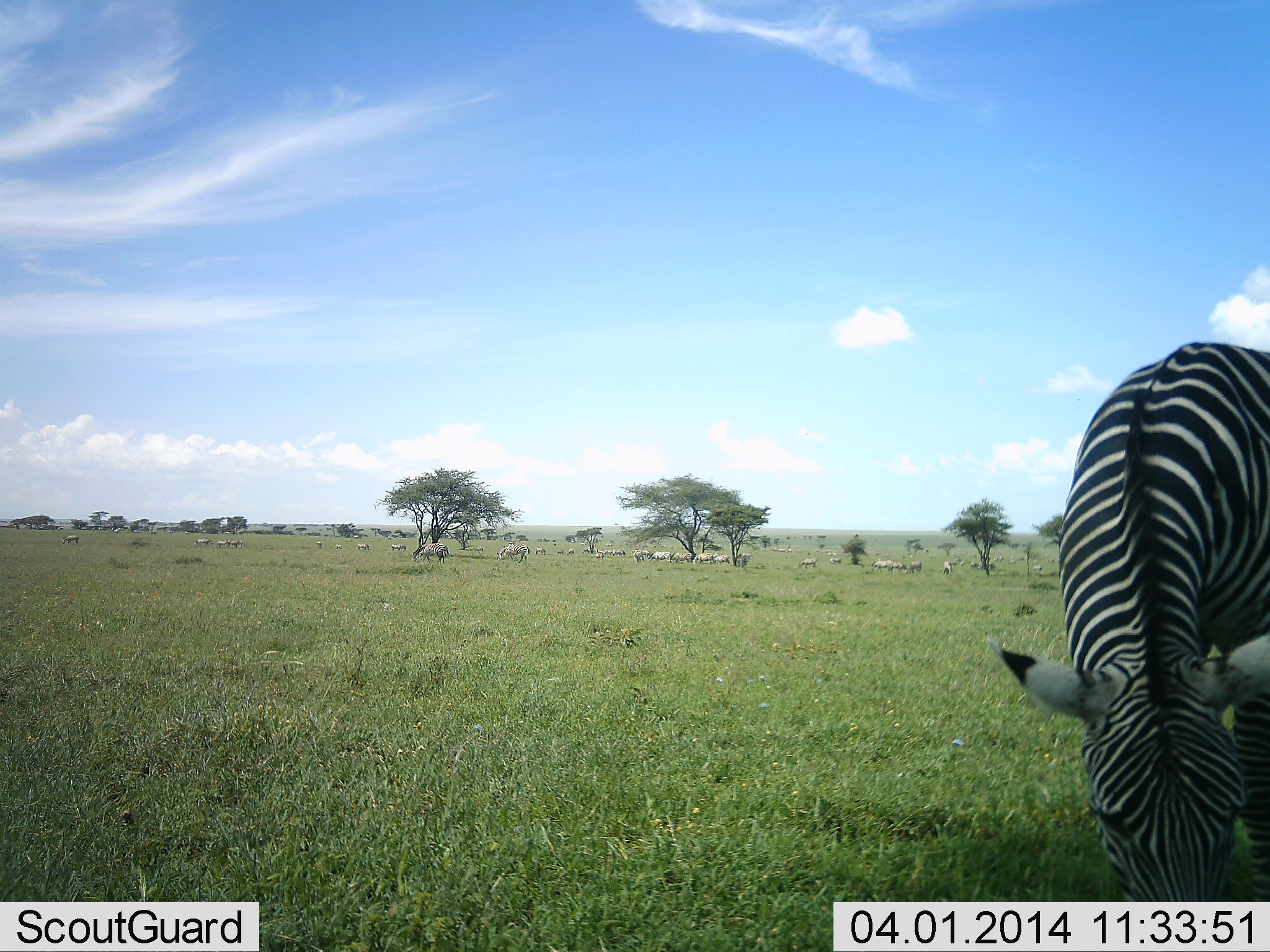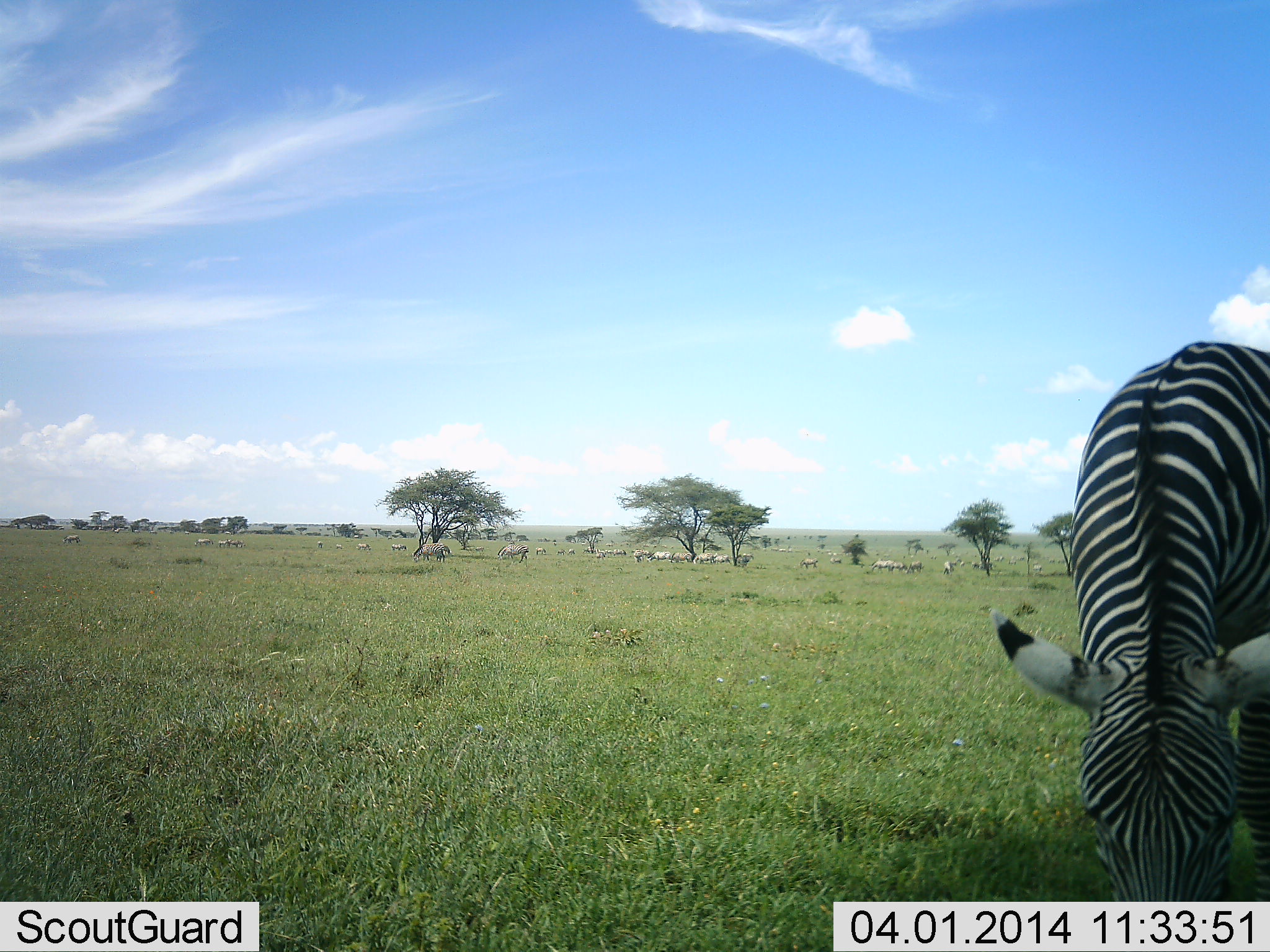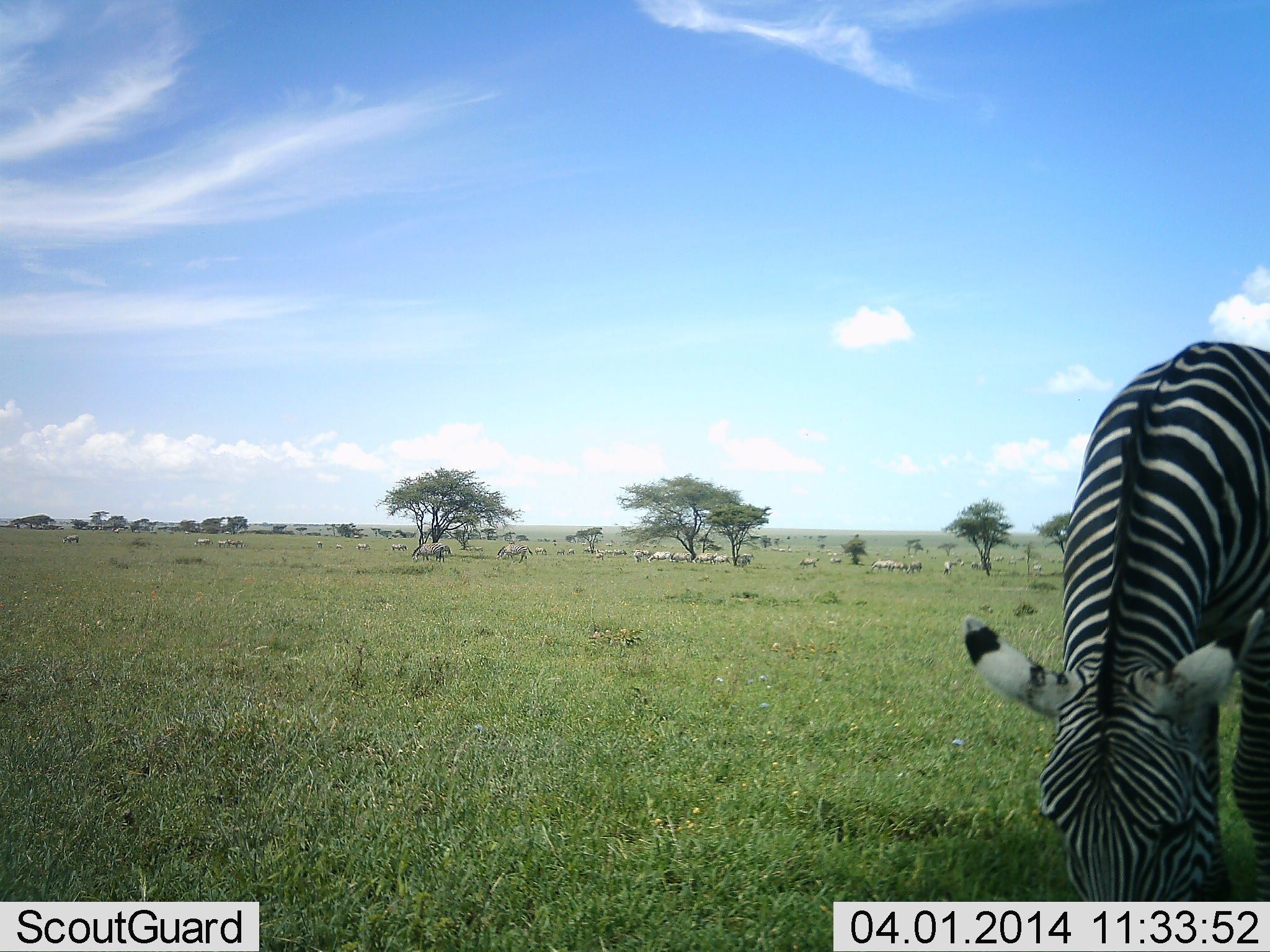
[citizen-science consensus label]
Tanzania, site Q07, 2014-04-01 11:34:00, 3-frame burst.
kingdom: Animalia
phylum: Chordata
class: Mammalia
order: Perissodactyla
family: Equidae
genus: Equus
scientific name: Equus quagga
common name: plains zebra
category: zebra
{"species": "zebra (plains zebra) (Equus quagga)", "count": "10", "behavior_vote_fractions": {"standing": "33%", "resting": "0%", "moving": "8%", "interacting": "0%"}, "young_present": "0%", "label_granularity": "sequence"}